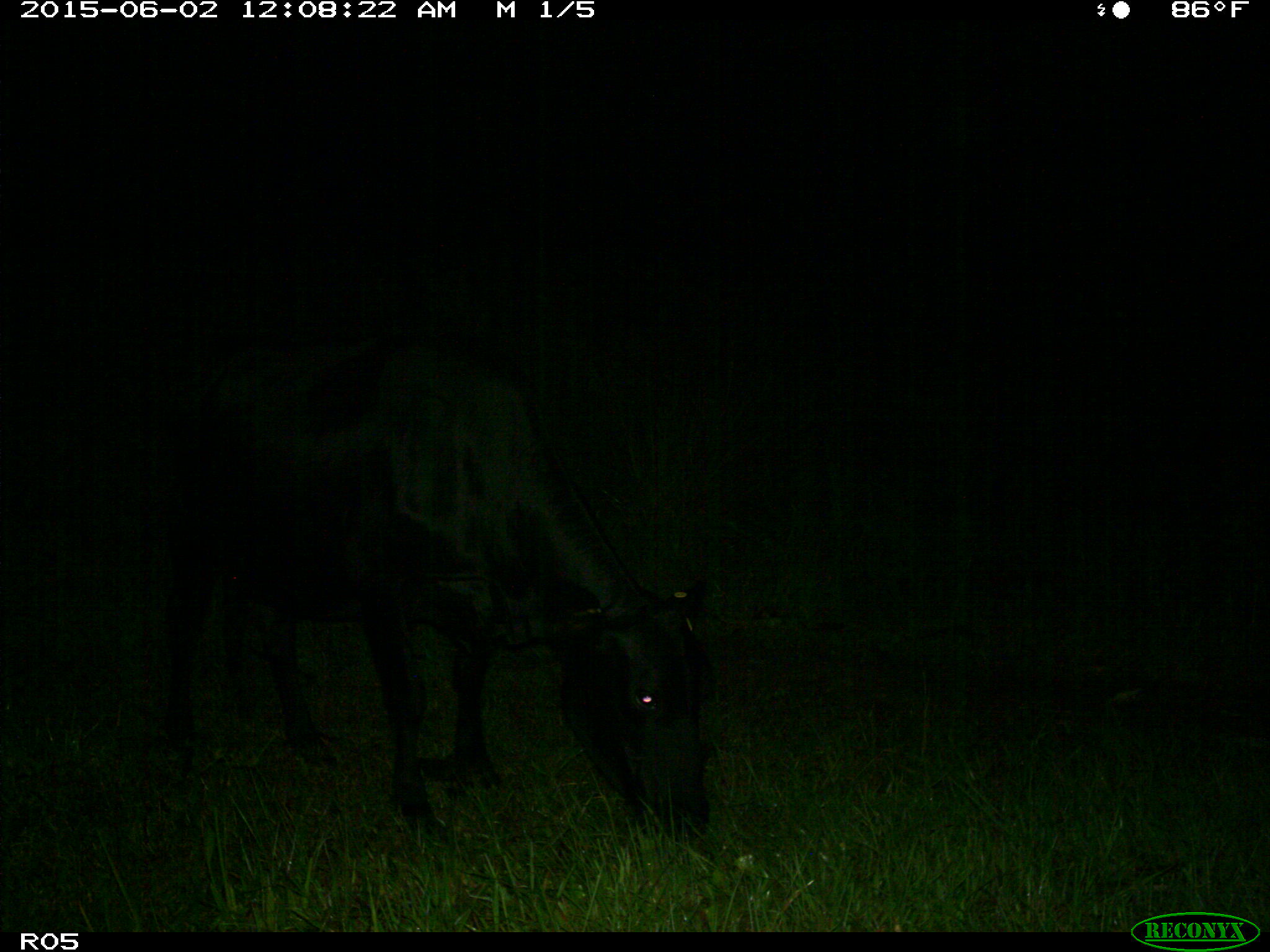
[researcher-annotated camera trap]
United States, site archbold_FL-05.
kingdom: Animalia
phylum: Chordata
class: Mammalia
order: Artiodactyla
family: Bovidae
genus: Bos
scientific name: Bos taurus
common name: domestic cow